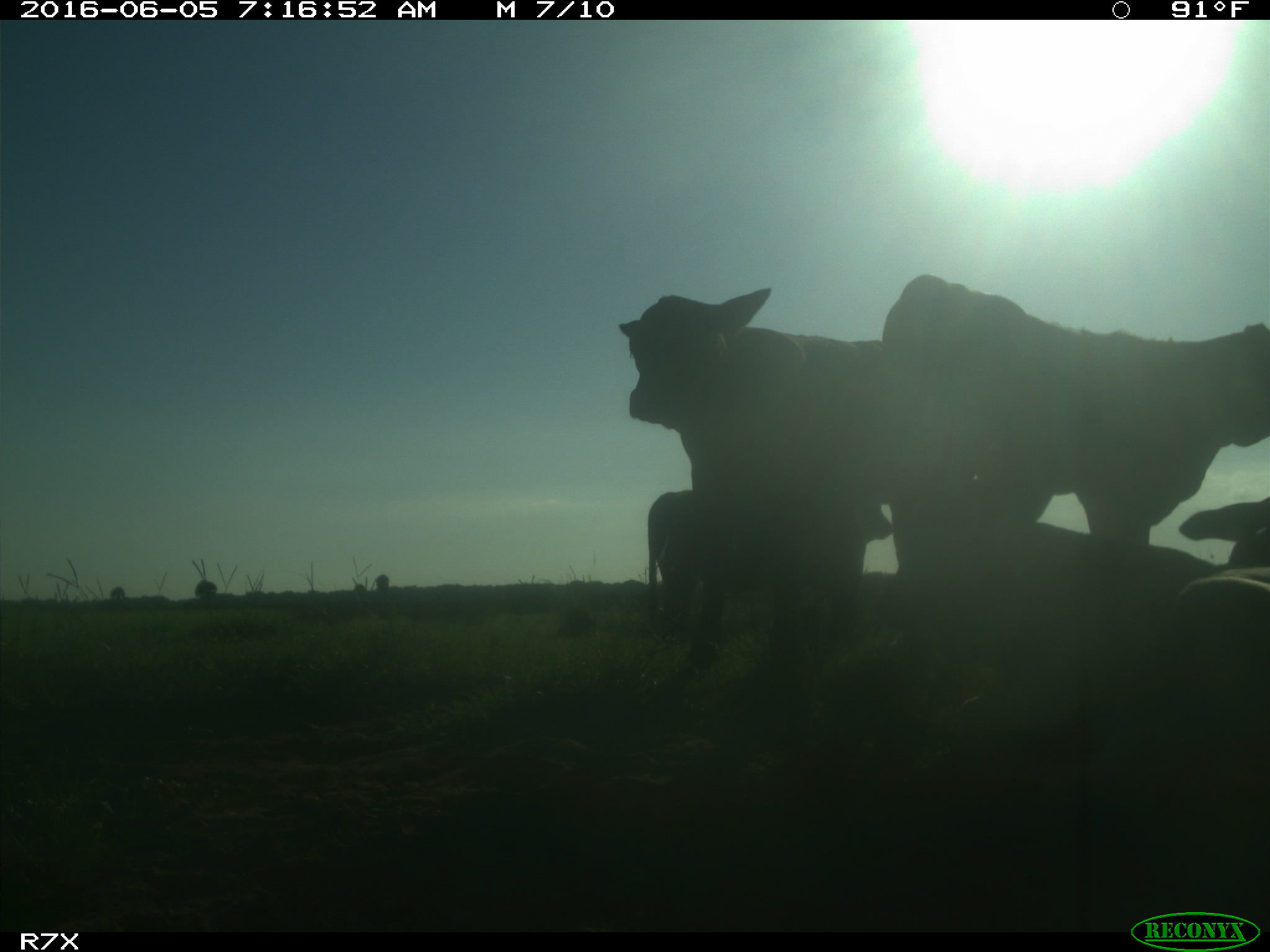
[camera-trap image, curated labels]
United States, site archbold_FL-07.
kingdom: Animalia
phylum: Chordata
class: Mammalia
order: Artiodactyla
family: Bovidae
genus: Bos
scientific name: Bos taurus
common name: domestic cow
Bos taurus (domestic cow).